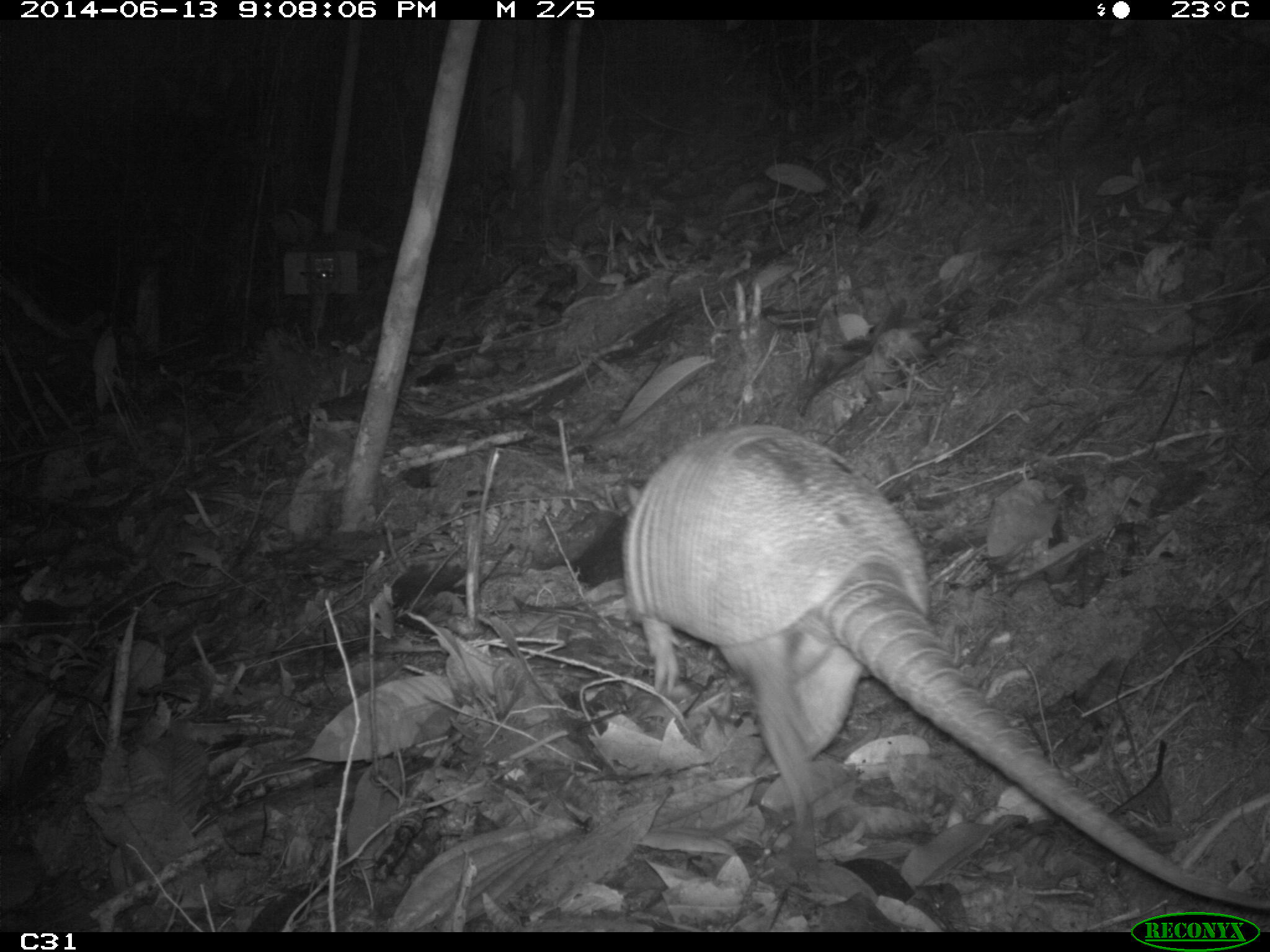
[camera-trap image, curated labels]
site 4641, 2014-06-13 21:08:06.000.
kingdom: Animalia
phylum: Chordata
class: Mammalia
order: Cingulata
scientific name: Cingulata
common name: armadillo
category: unknown armadillo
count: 1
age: adult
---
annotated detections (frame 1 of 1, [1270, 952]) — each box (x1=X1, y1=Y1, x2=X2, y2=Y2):
unknown armadillo: (x1=617, y1=419, x2=1266, y2=910)